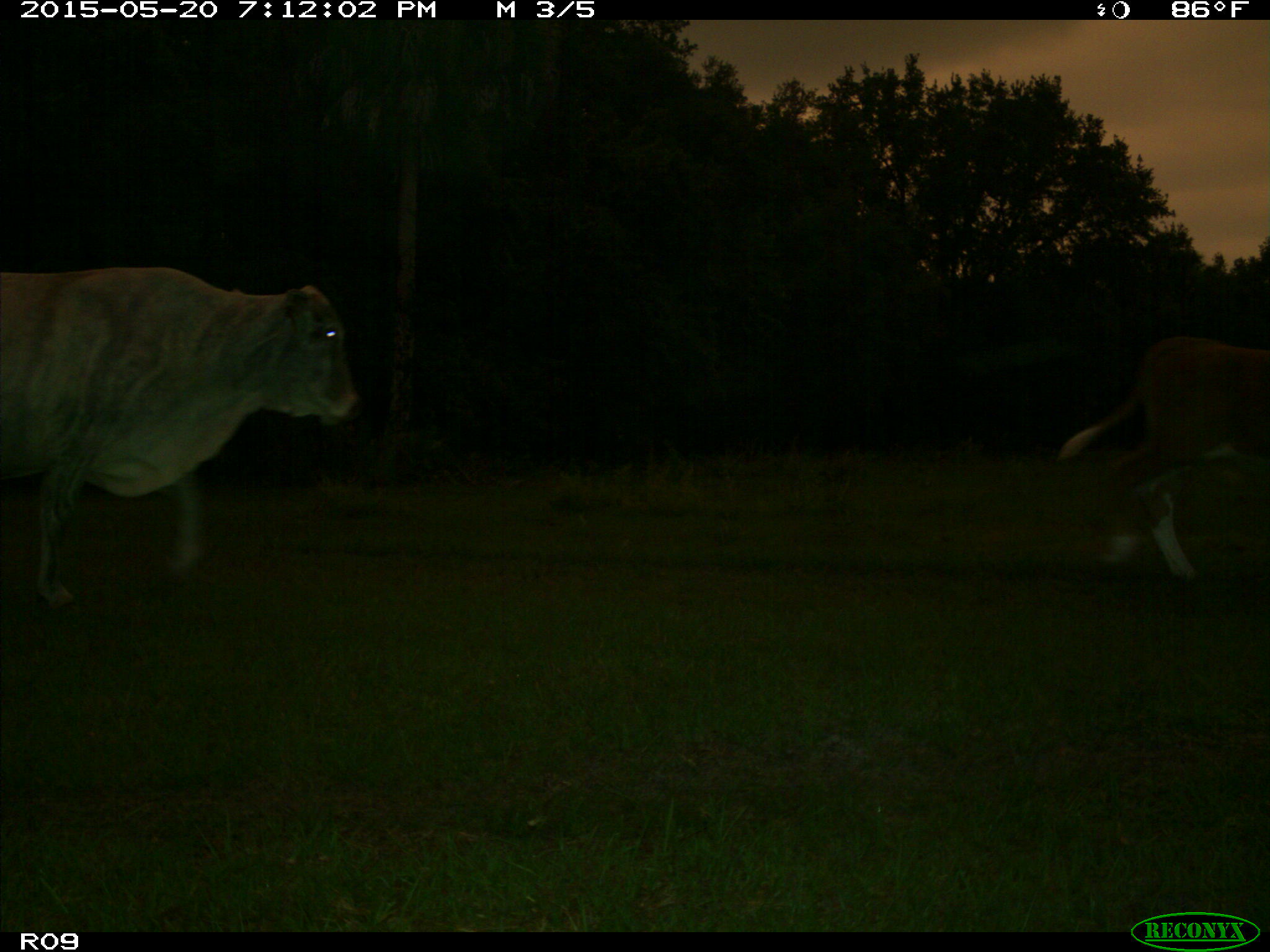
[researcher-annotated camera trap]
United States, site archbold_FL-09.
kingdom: Animalia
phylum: Chordata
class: Mammalia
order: Artiodactyla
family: Bovidae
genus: Bos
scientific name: Bos taurus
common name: domestic cow